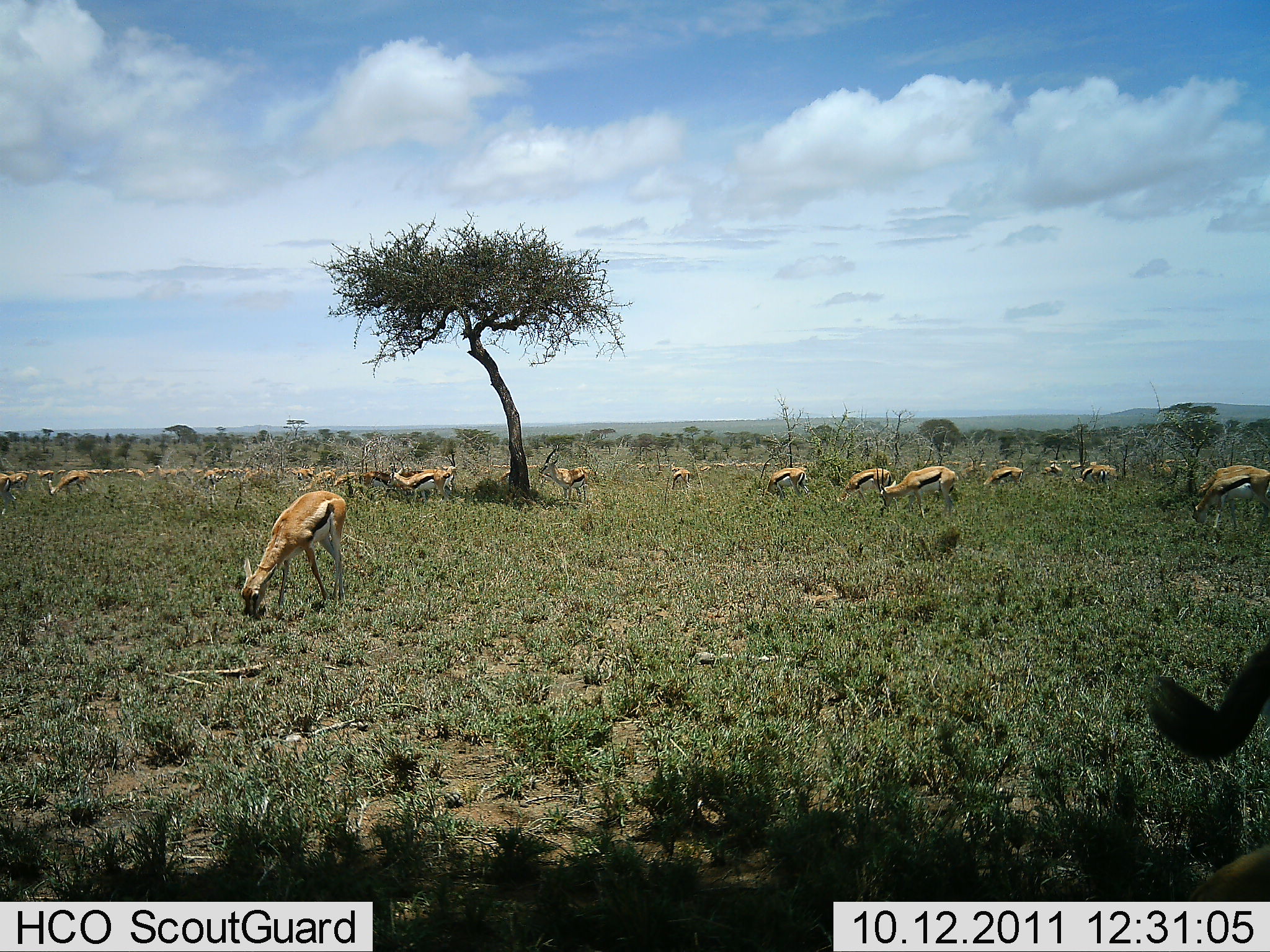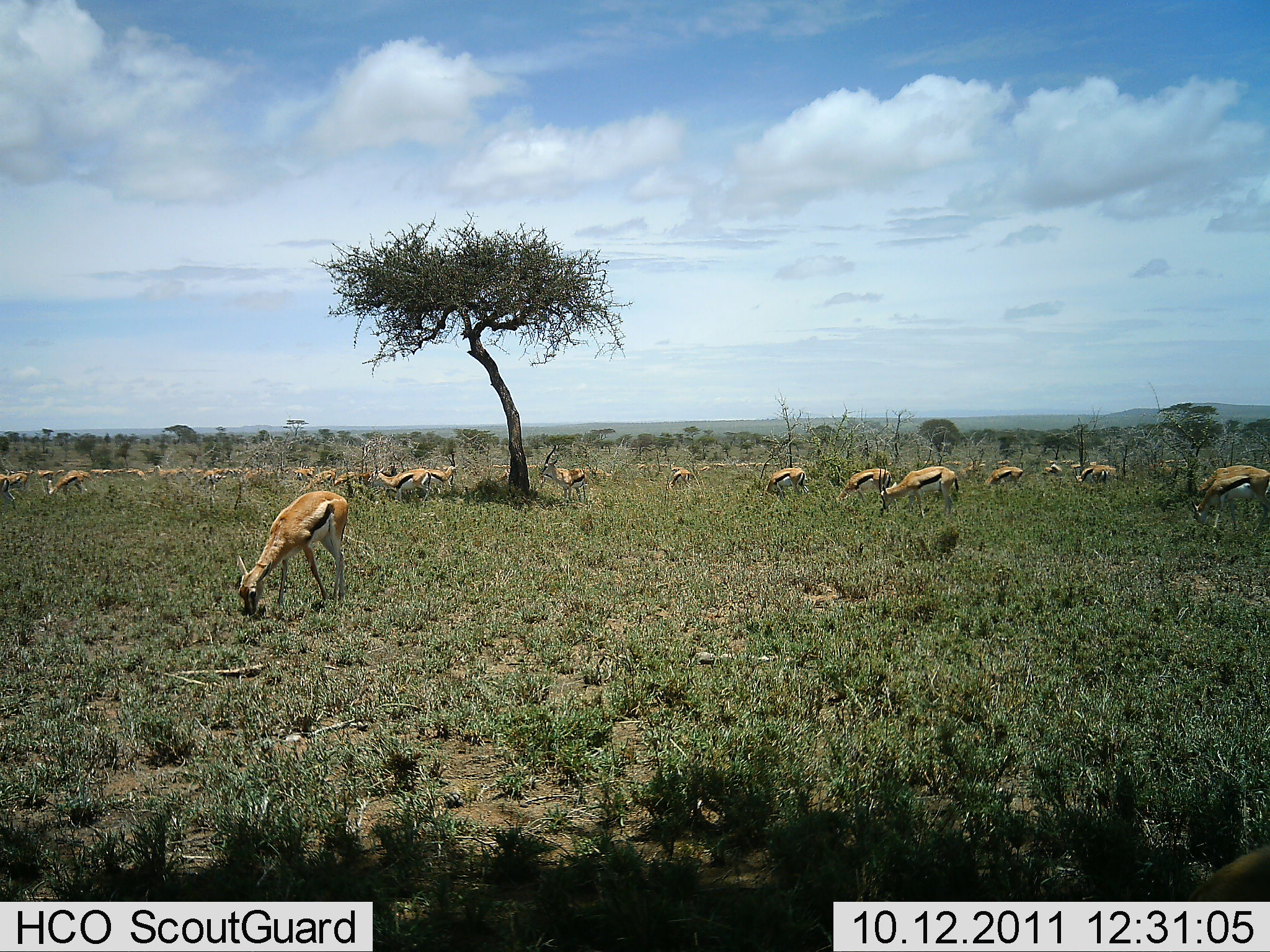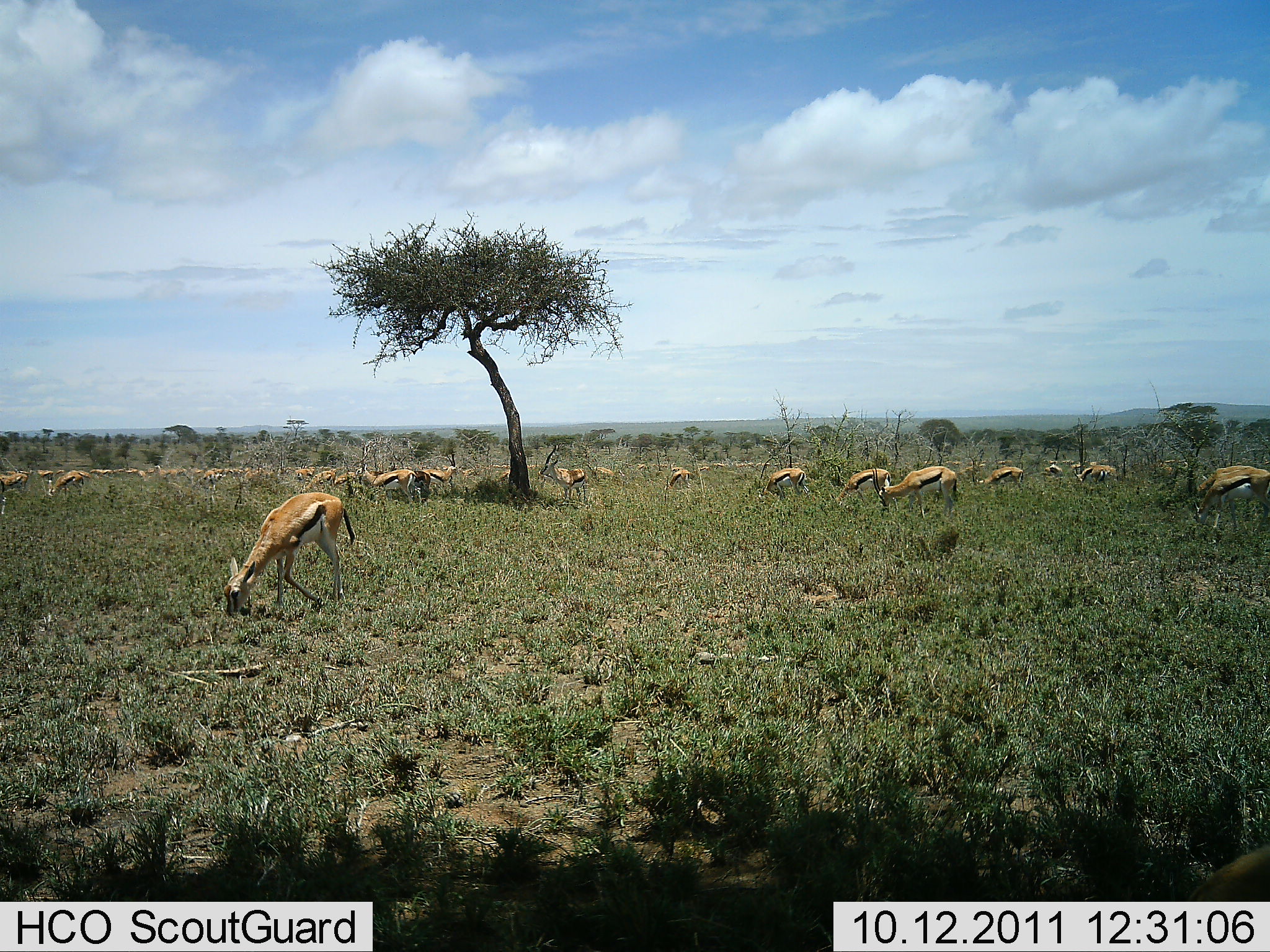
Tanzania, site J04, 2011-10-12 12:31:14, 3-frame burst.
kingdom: Animalia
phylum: Chordata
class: Mammalia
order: Artiodactyla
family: Bovidae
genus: Eudorcas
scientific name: Eudorcas thomsonii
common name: thomson's gazelle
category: gazellethomsons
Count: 11-50.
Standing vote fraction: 36%.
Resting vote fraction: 7%.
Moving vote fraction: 14%.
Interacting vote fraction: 0%.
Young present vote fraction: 0%.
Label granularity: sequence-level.